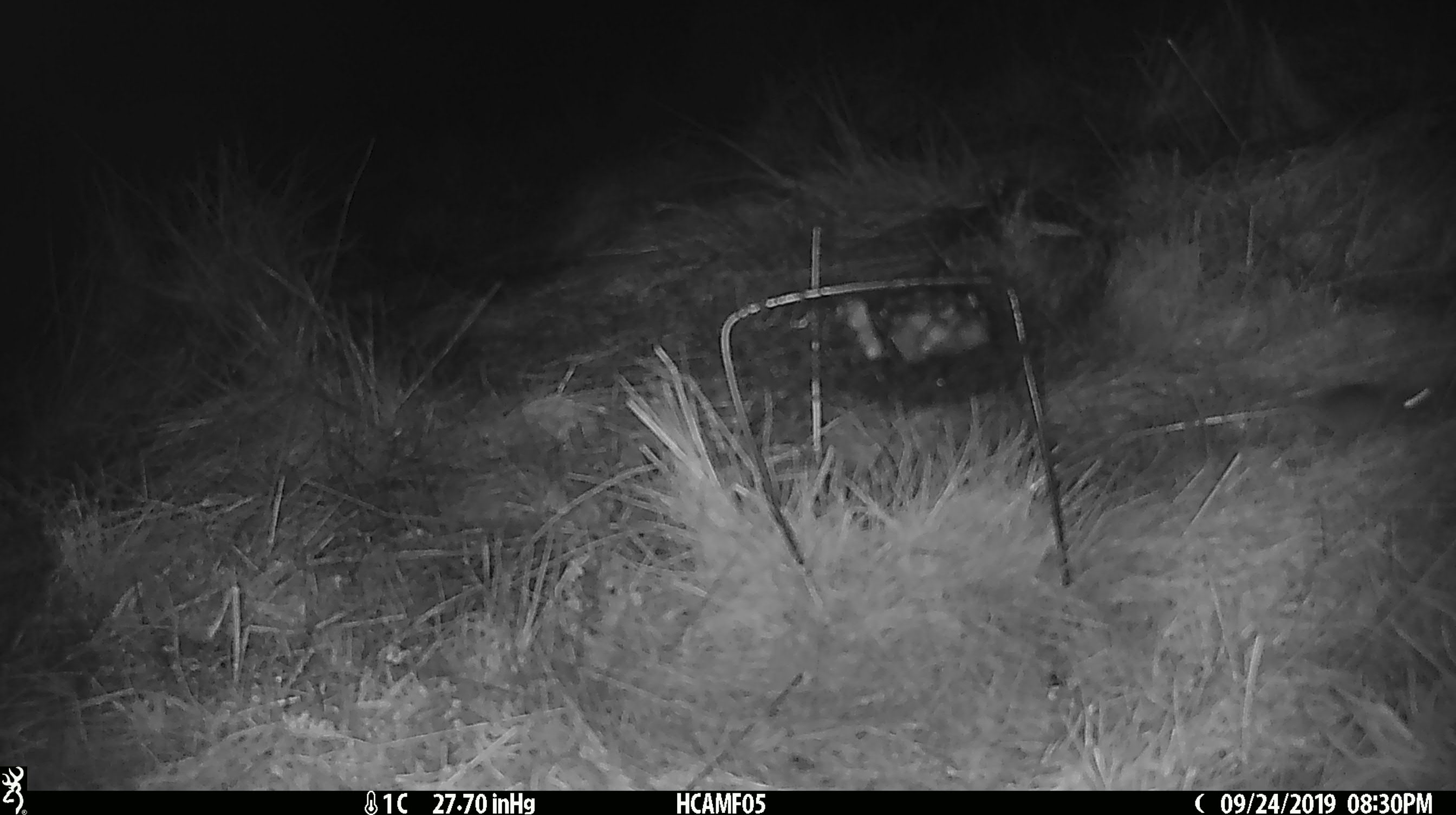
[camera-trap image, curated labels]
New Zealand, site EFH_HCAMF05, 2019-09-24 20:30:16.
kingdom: Animalia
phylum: Chordata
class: Mammalia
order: Rodentia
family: Muridae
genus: Mus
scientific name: Mus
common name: mouse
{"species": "mouse (Mus)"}